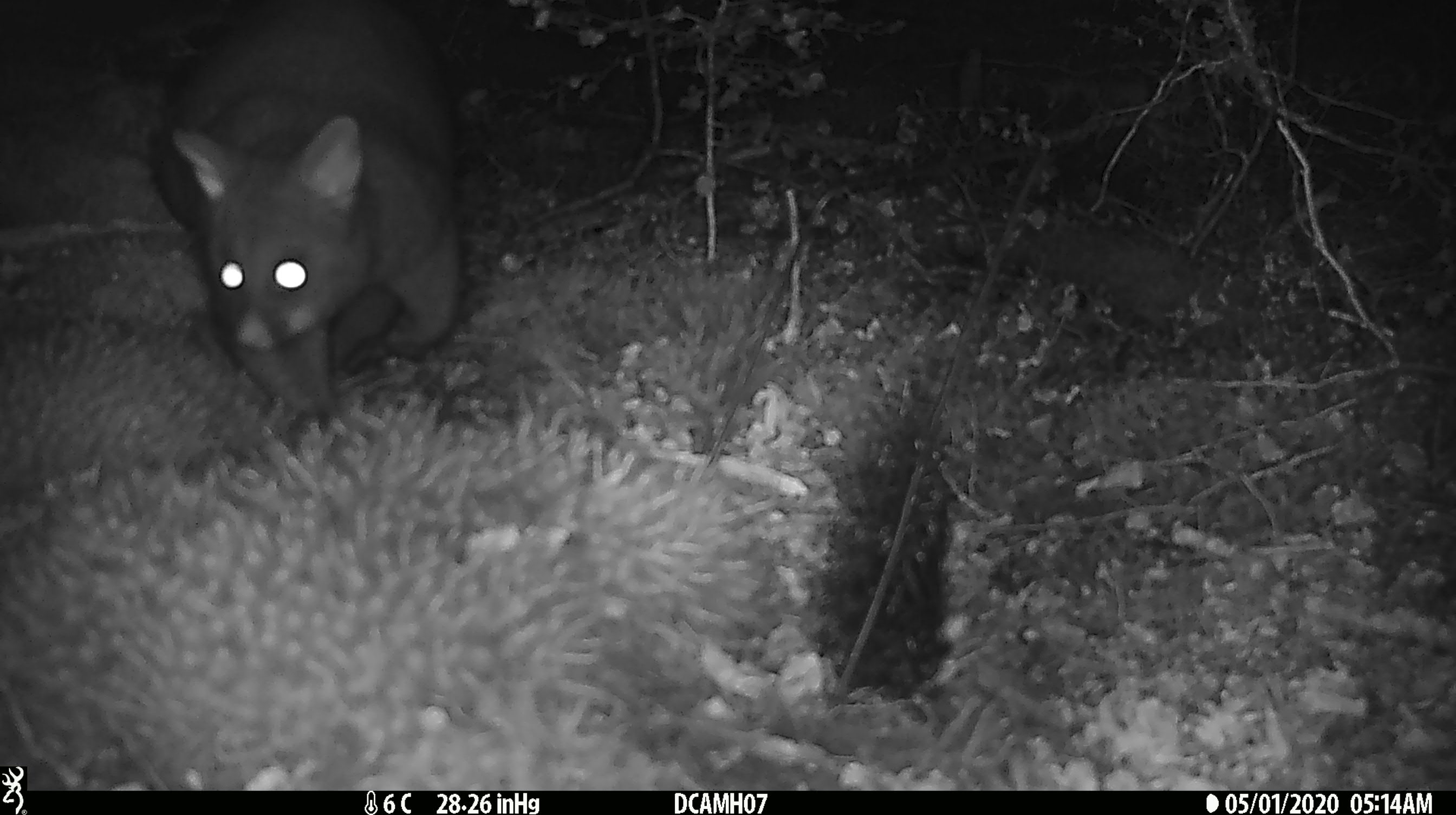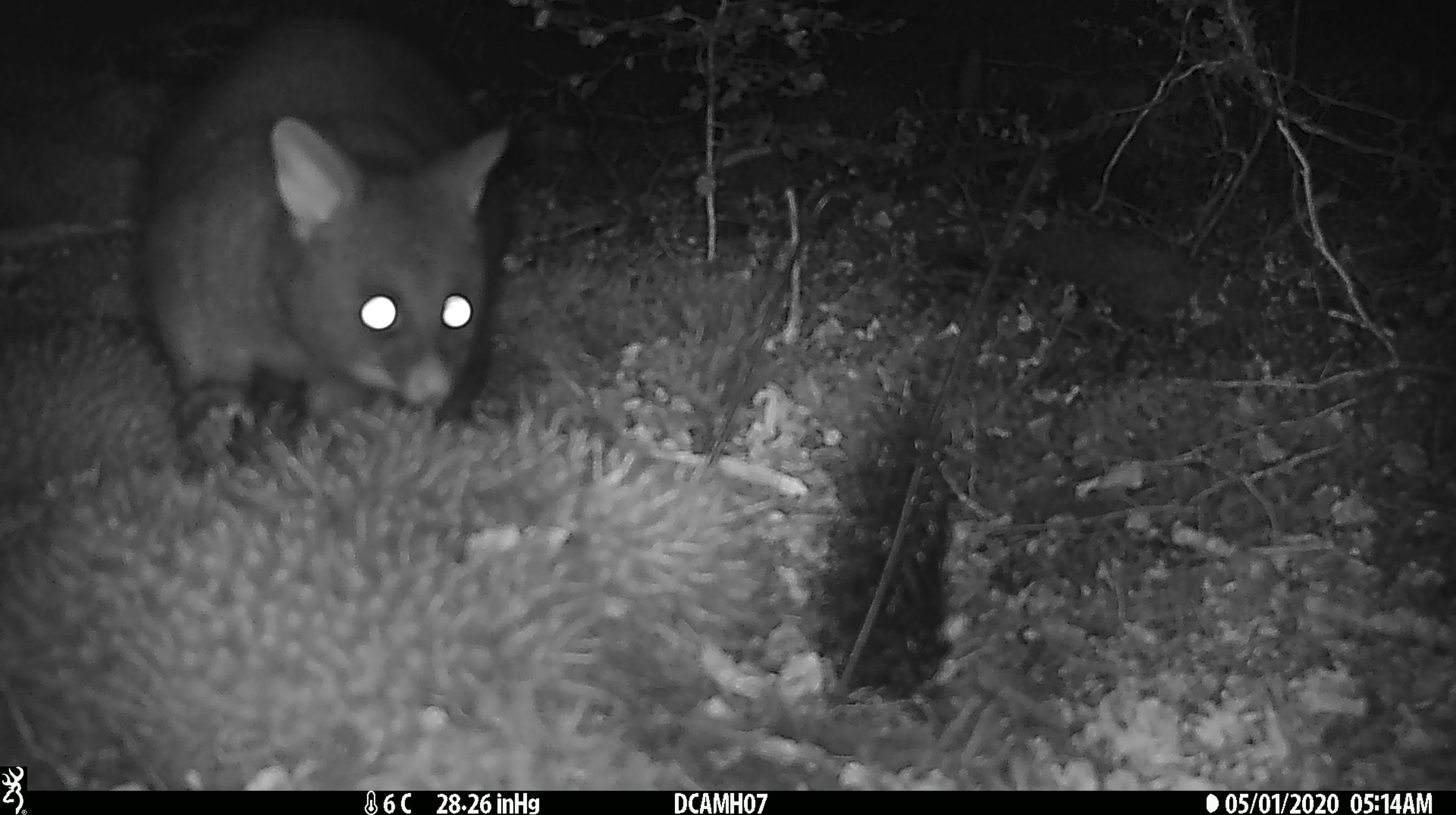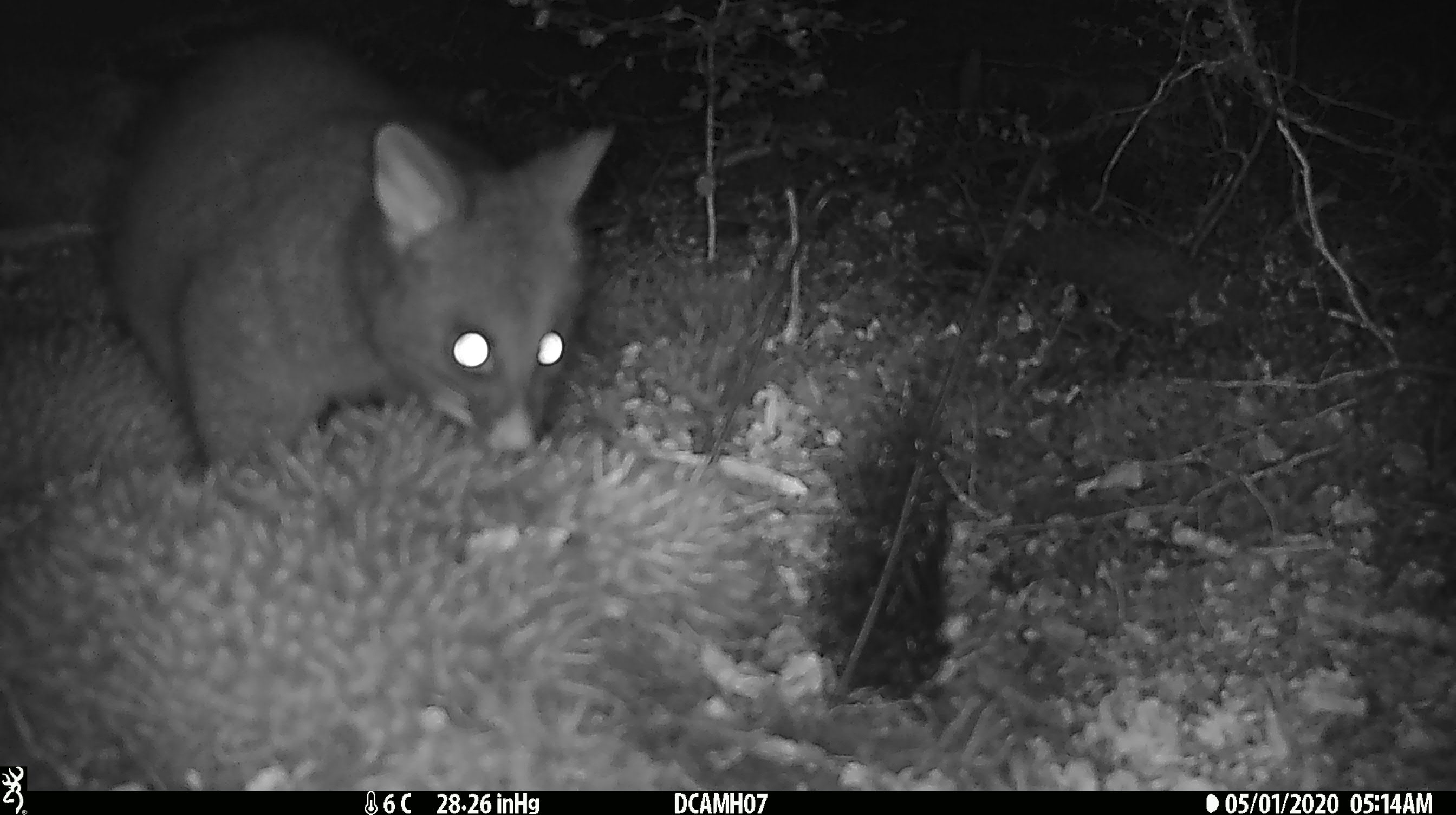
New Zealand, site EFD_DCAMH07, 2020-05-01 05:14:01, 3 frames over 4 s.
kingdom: Animalia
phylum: Chordata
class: Mammalia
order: Diprotodontia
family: Phalangeridae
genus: Trichosurus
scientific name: Trichosurus vulpecula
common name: common brushtail possum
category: possum